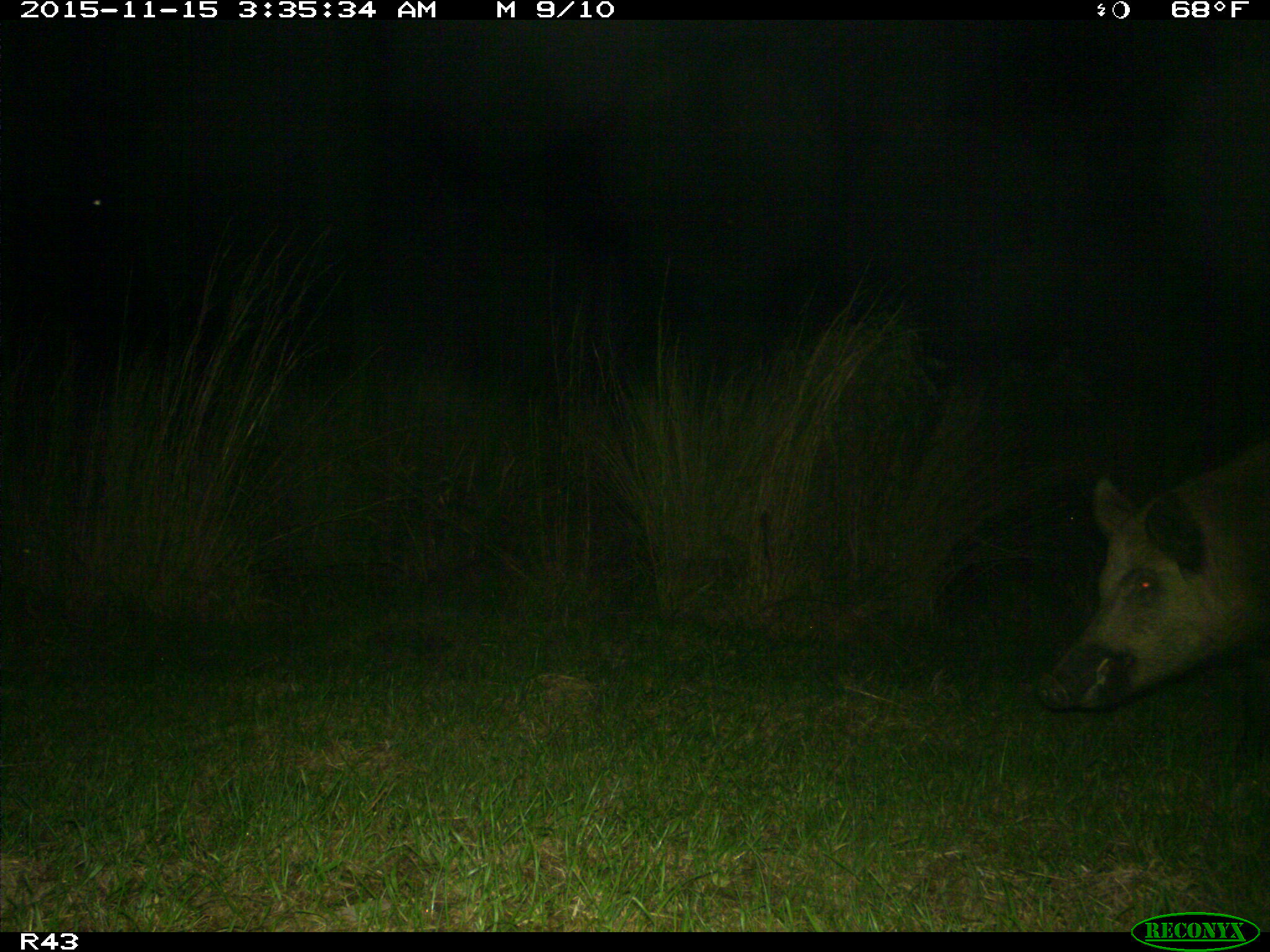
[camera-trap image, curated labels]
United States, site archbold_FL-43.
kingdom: Animalia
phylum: Chordata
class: Mammalia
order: Artiodactyla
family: Suidae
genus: Sus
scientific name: Sus scrofa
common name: wild boar